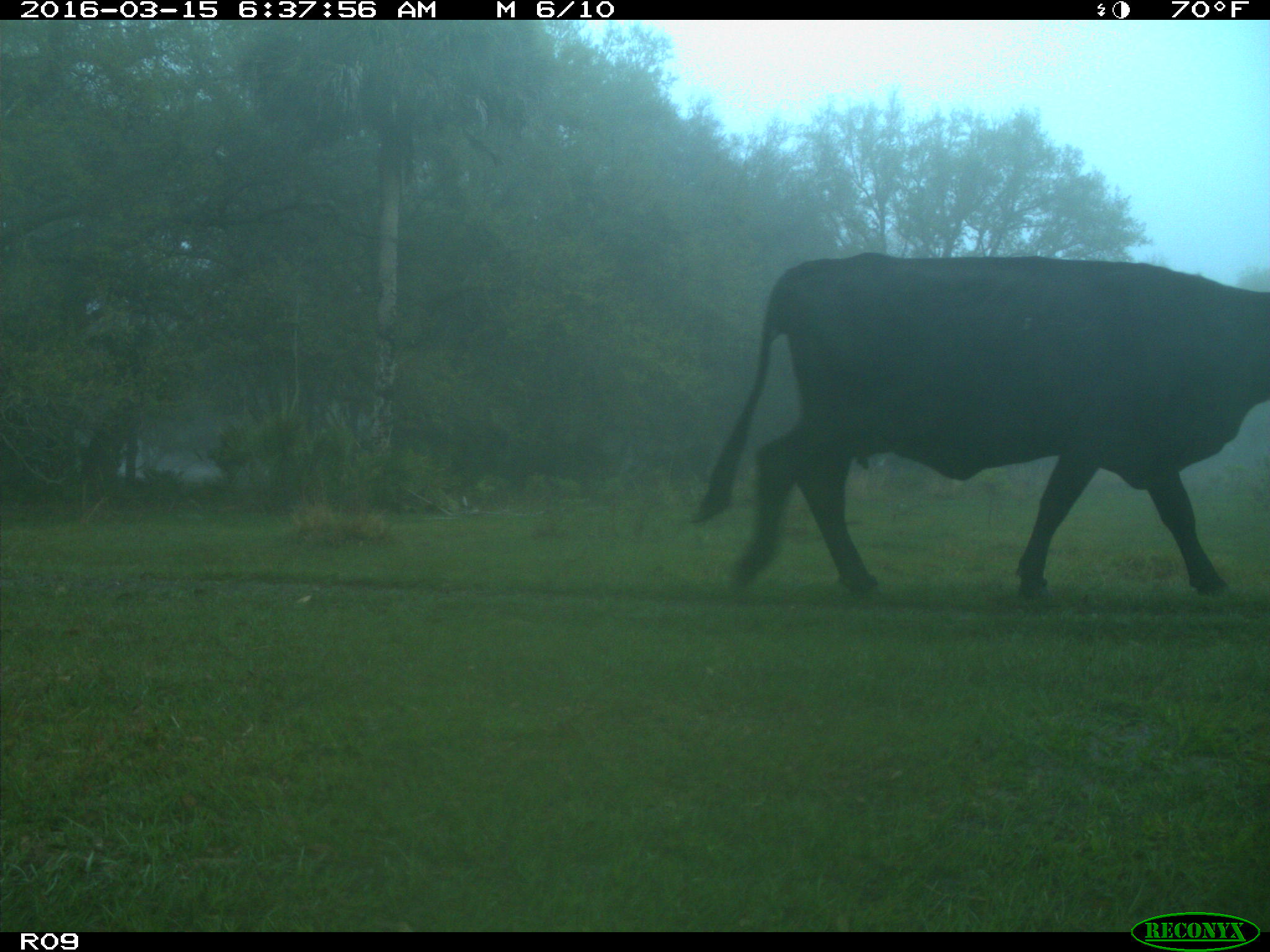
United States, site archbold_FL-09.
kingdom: Animalia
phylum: Chordata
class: Mammalia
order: Artiodactyla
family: Bovidae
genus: Bos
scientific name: Bos taurus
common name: domestic cow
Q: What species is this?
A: Bos taurus (domestic cow).